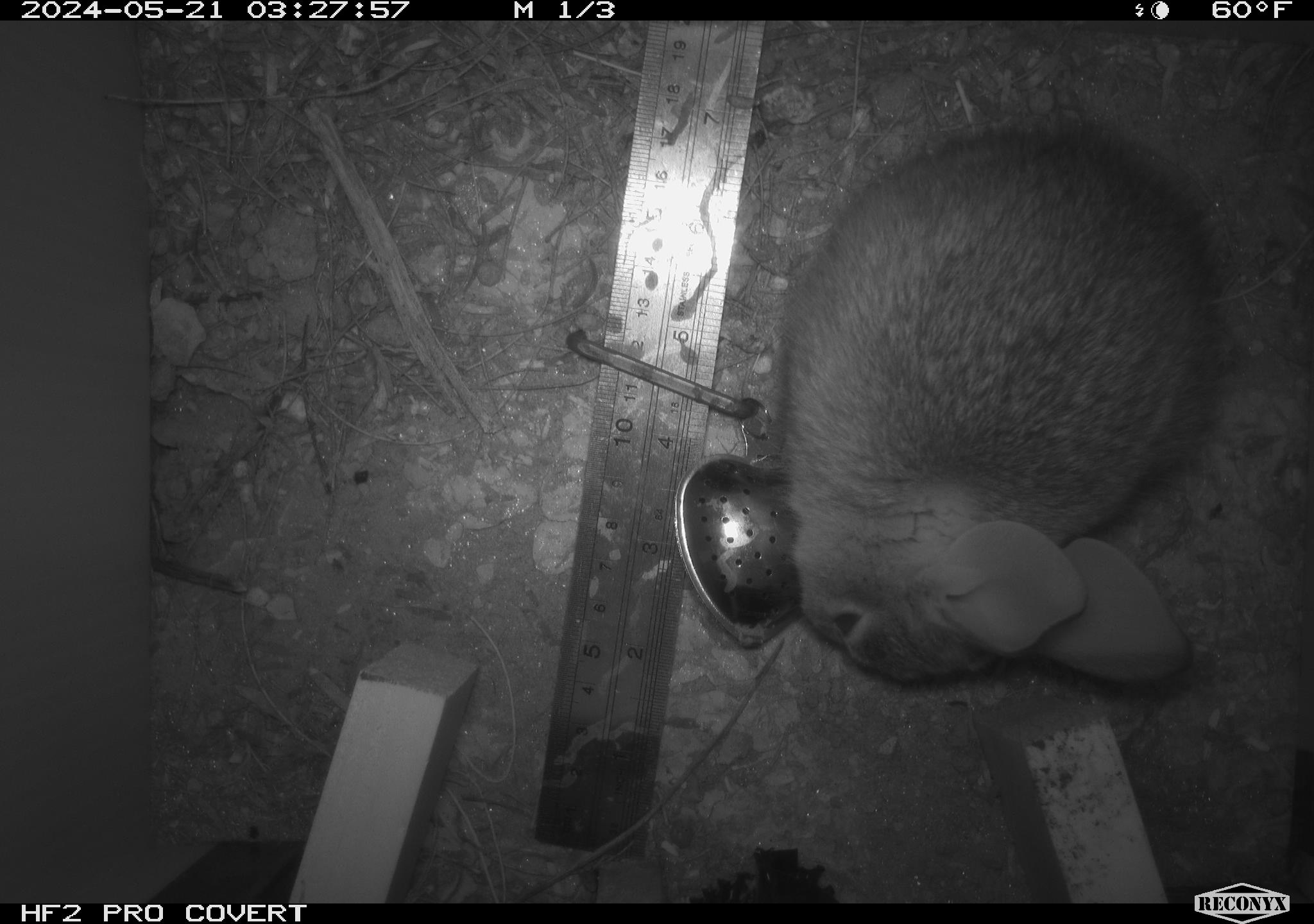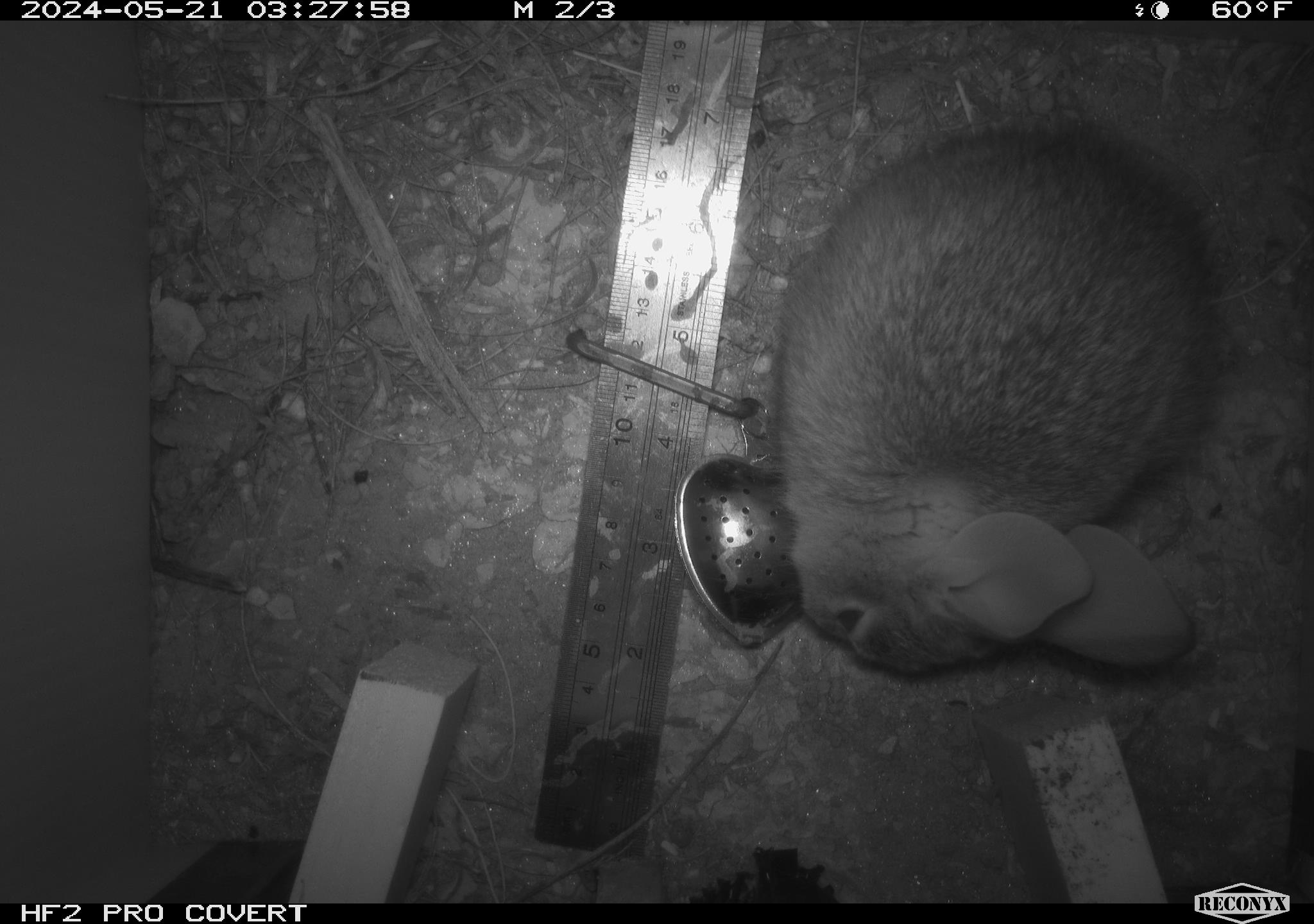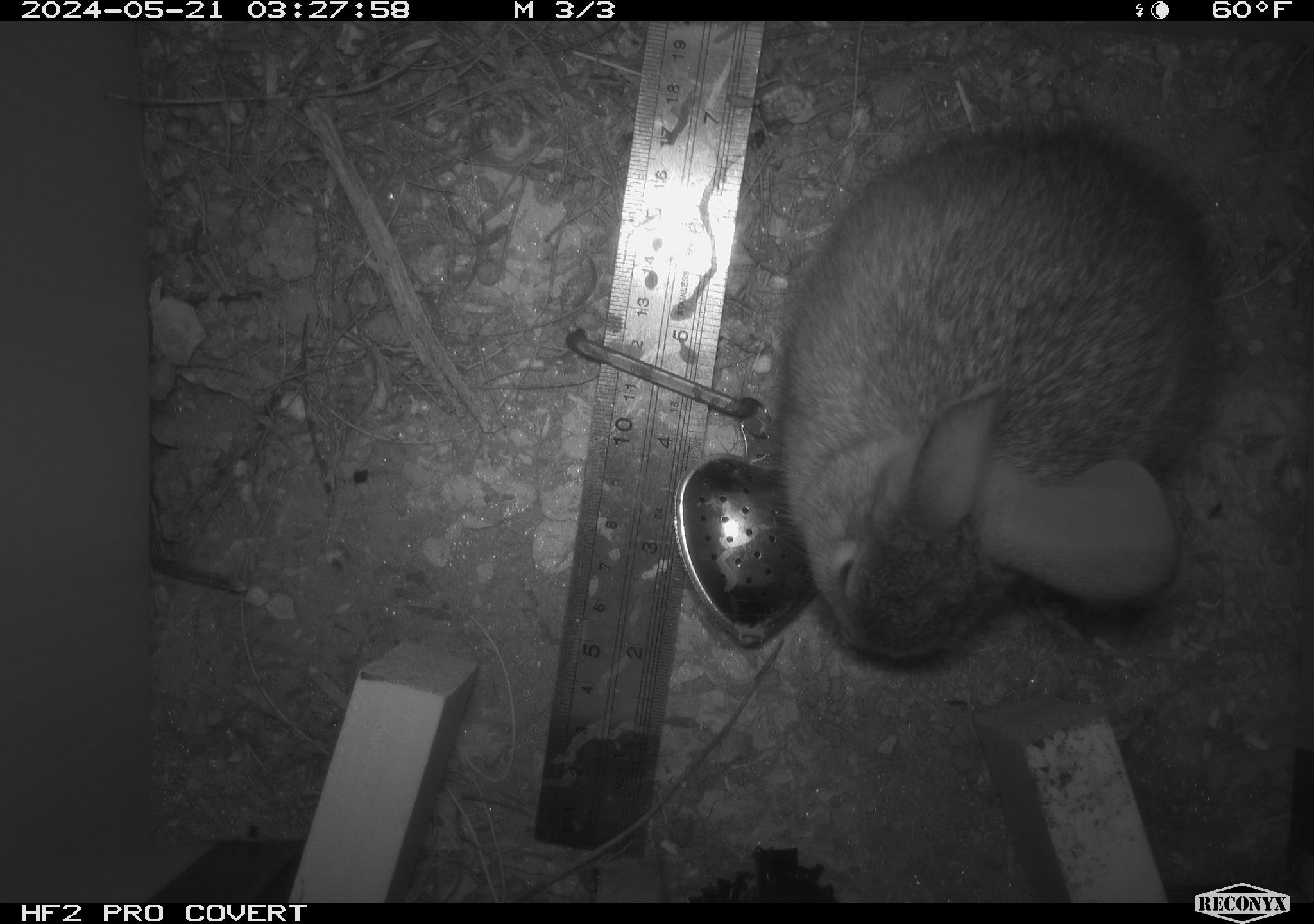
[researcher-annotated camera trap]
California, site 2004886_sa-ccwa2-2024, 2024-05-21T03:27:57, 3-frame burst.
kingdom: Animalia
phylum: Chordata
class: Mammalia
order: Lagomorpha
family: Leporidae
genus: Sylvilagus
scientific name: Sylvilagus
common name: cottontail rabbits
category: sylvilagus species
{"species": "sylvilagus species (cottontail rabbits) (Sylvilagus)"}